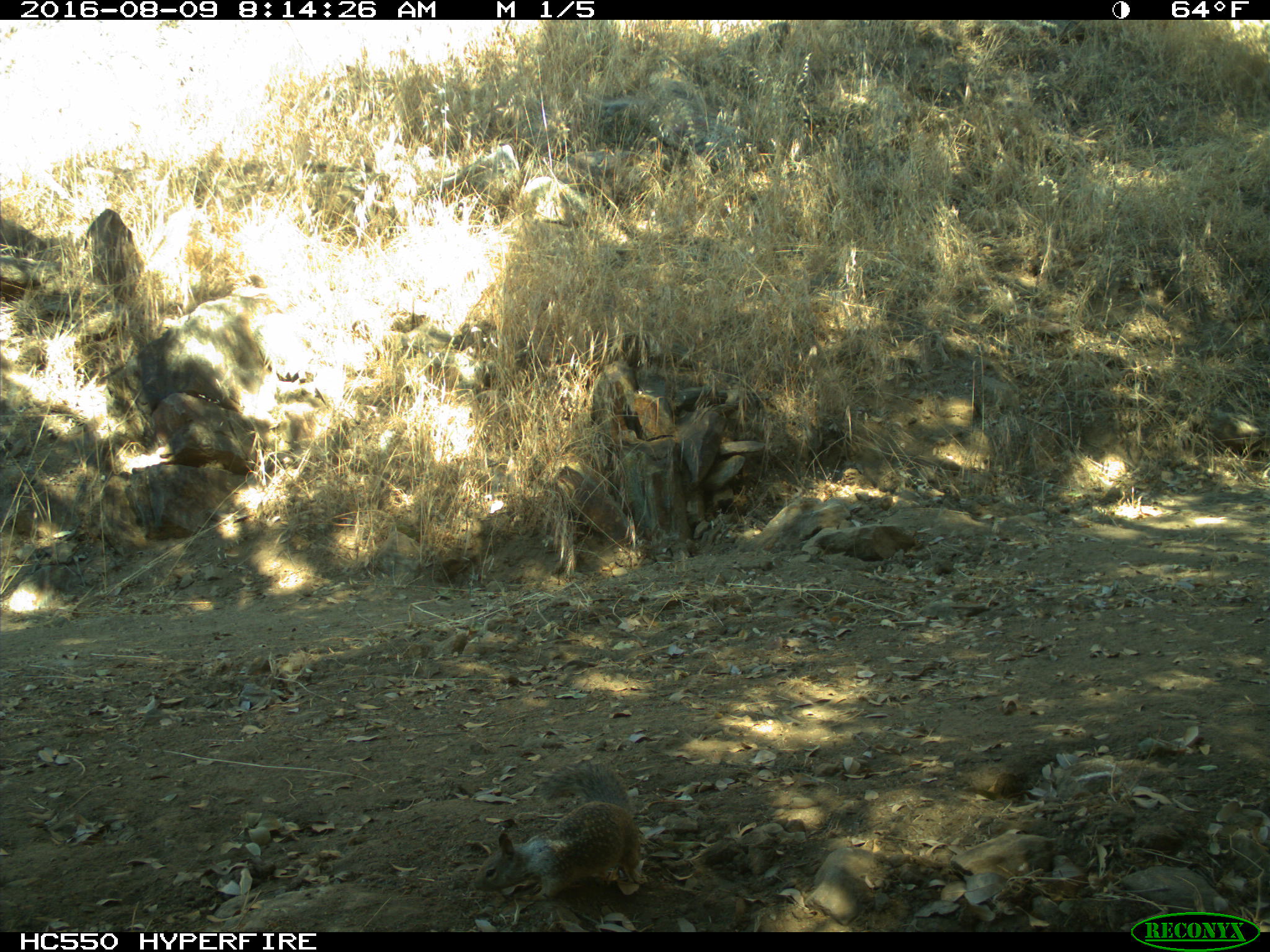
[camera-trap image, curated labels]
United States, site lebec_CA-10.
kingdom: Animalia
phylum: Chordata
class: Mammalia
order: Rodentia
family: Sciuridae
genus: Otospermophilus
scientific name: Otospermophilus beecheyi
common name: california ground squirrel